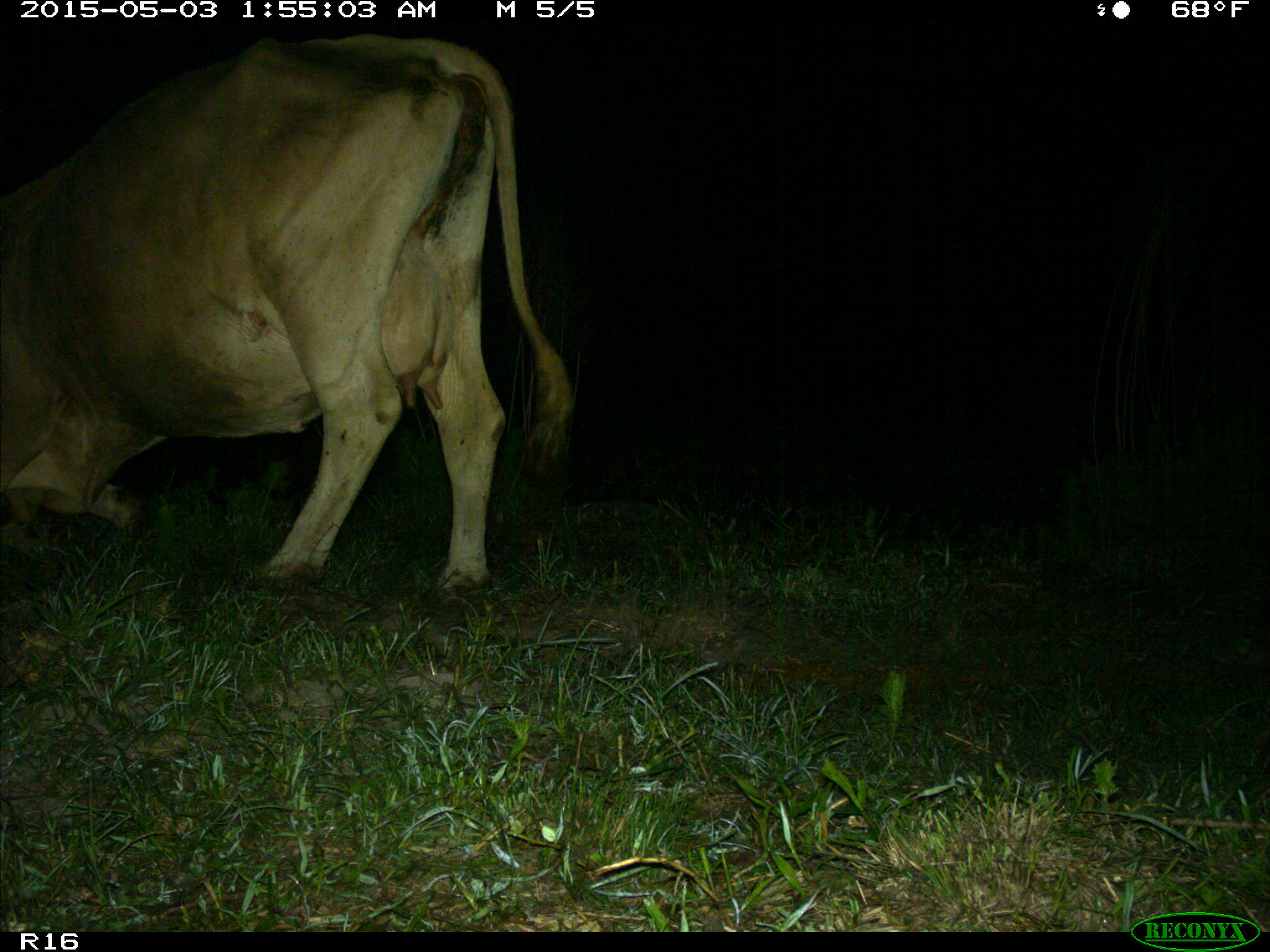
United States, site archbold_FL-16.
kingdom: Animalia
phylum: Chordata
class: Mammalia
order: Artiodactyla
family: Bovidae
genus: Bos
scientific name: Bos taurus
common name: domestic cow